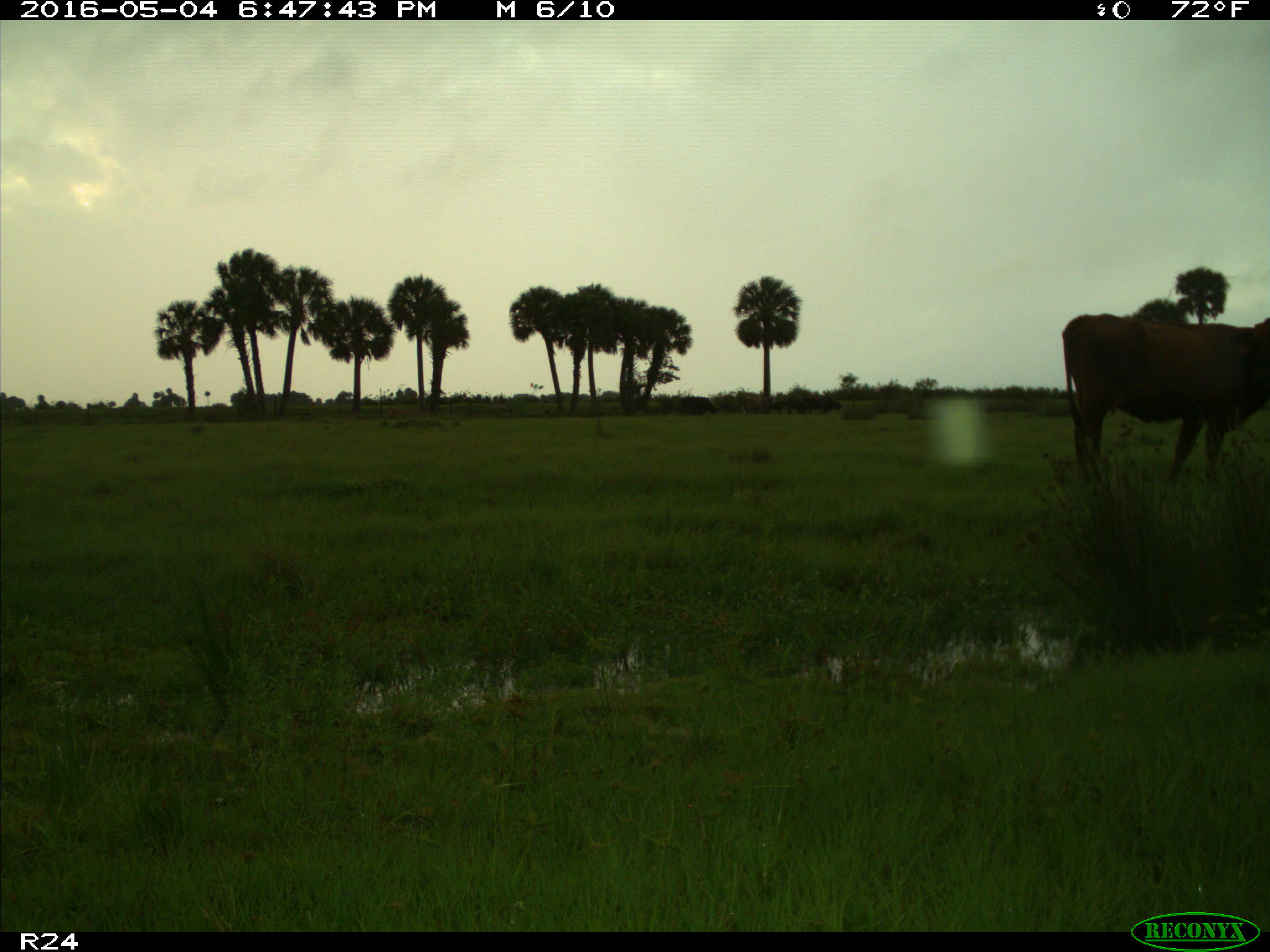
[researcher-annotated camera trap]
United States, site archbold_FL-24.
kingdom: Animalia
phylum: Chordata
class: Mammalia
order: Artiodactyla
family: Bovidae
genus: Bos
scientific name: Bos taurus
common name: domestic cow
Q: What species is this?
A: Bos taurus (domestic cow).